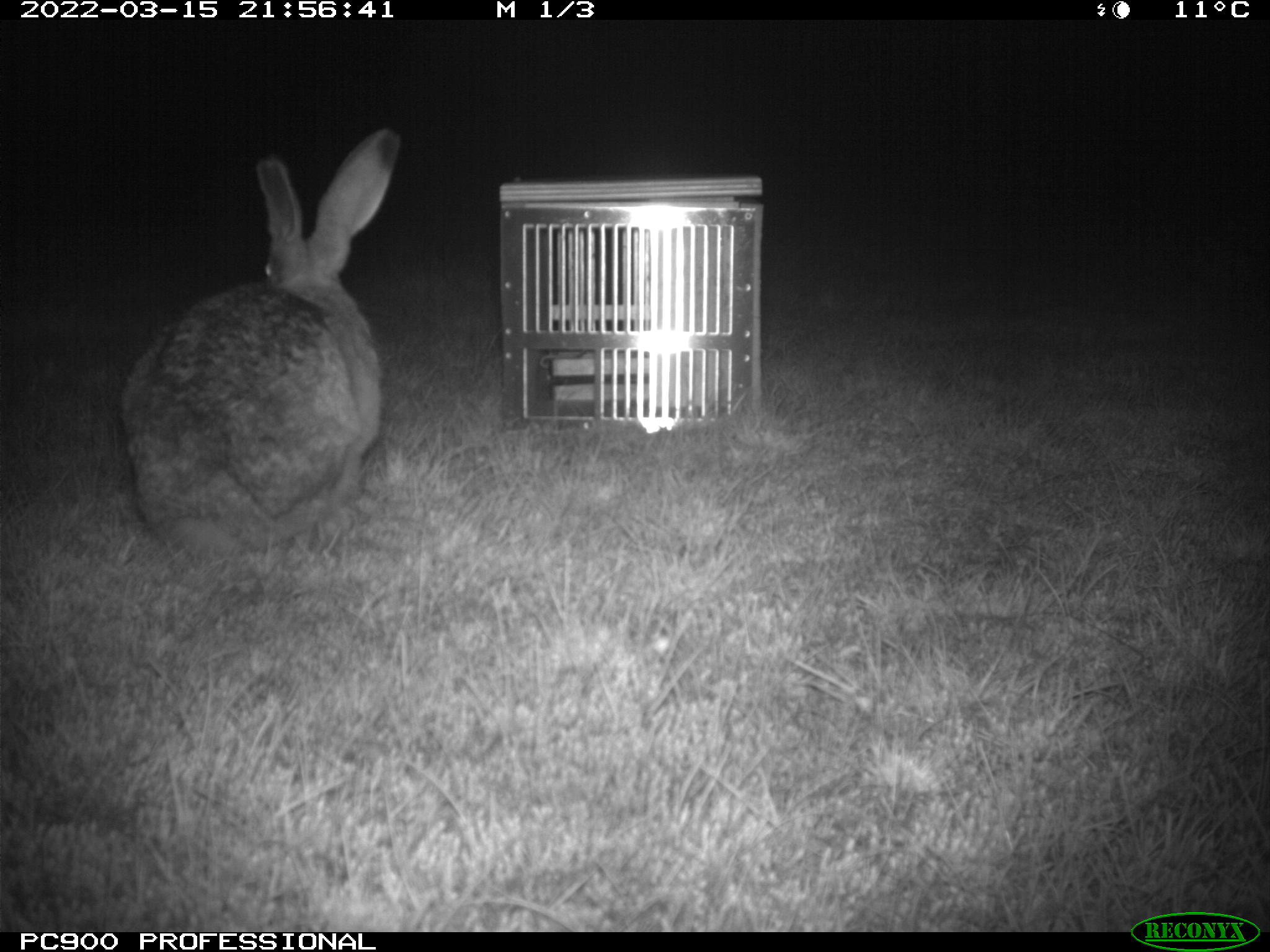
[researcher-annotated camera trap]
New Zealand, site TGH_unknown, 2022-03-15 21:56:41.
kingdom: Animalia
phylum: Chordata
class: Mammalia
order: Lagomorpha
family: Leporidae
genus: Lepus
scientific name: Lepus europaeus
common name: brown hare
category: hare